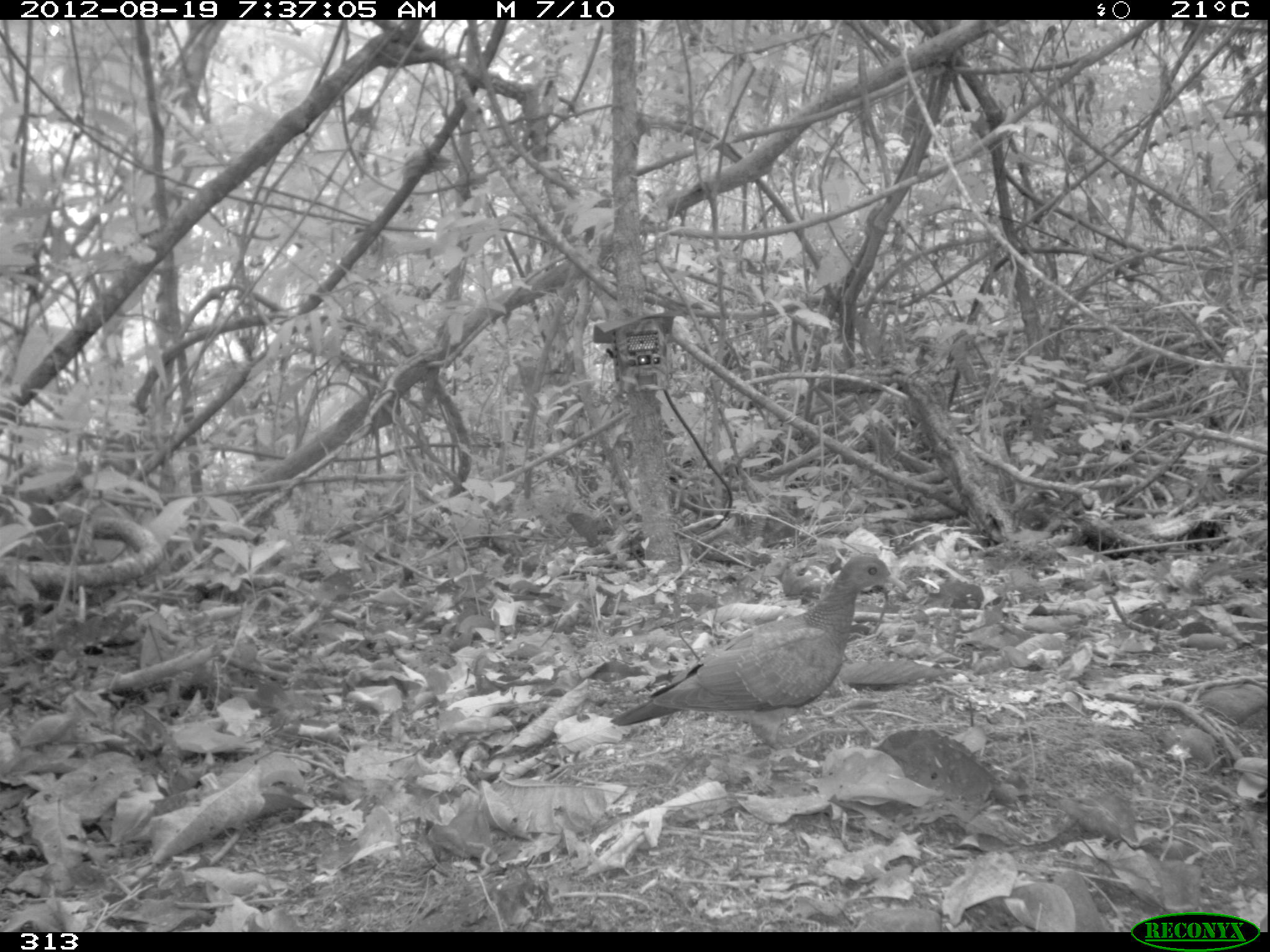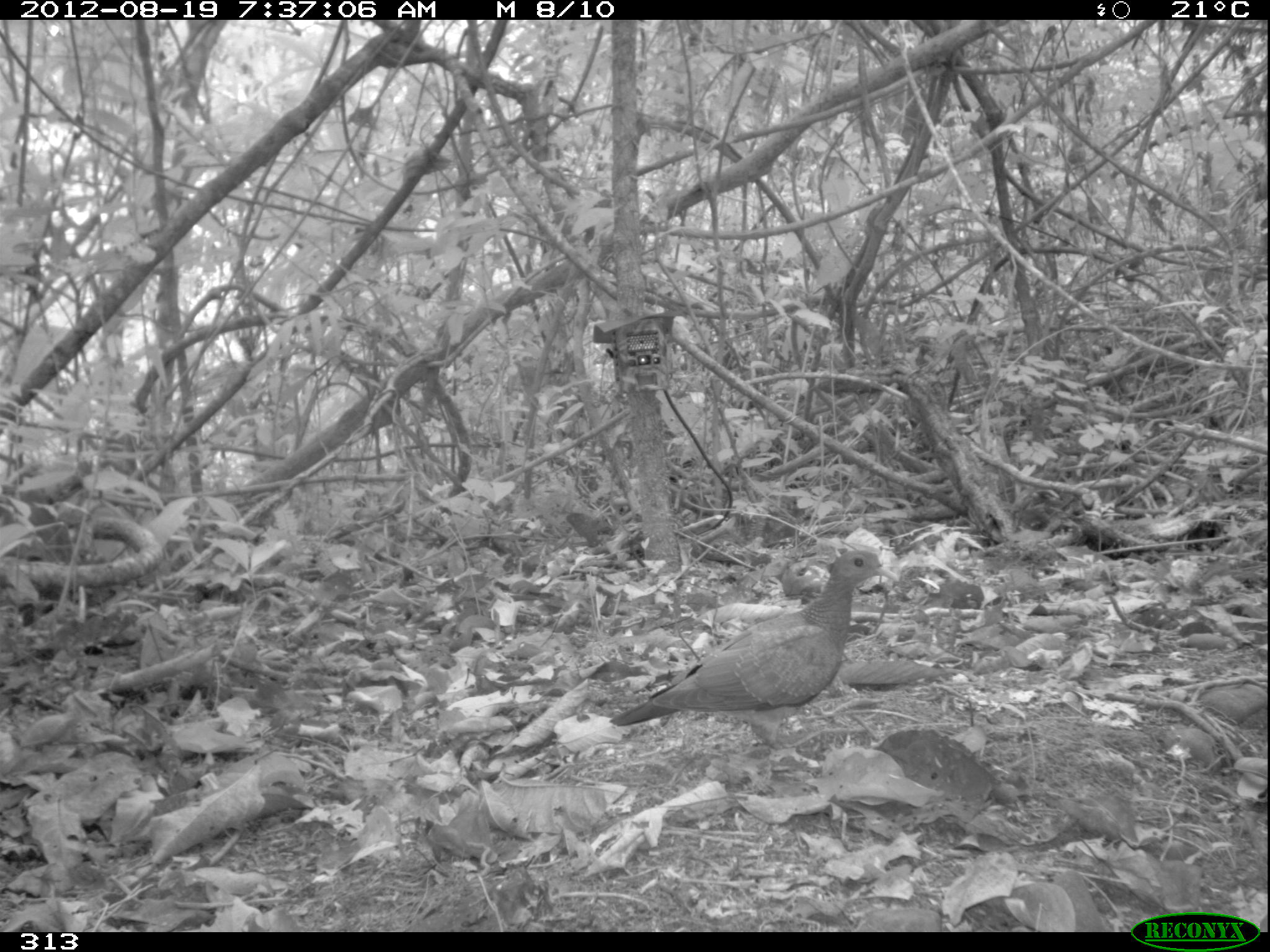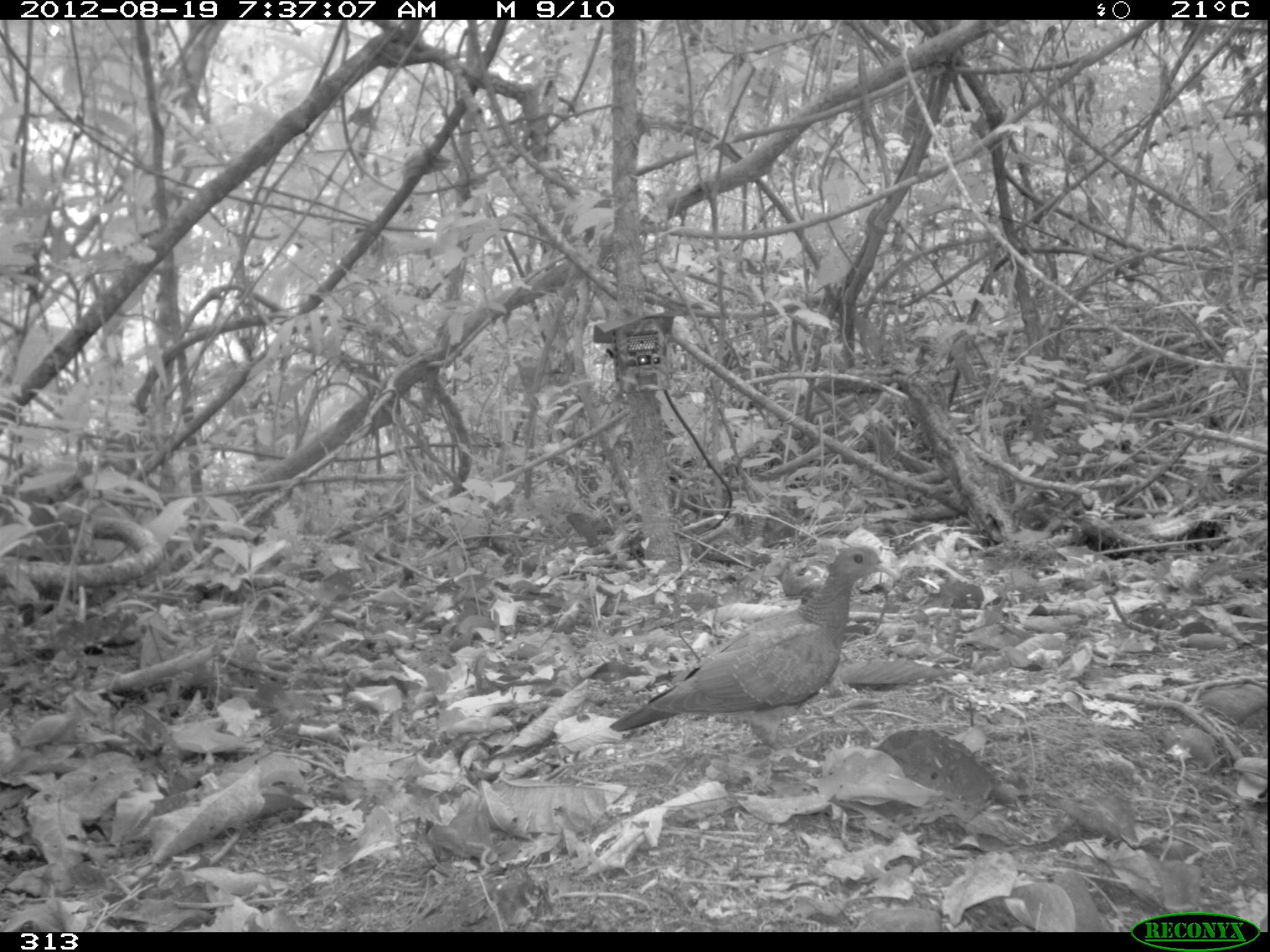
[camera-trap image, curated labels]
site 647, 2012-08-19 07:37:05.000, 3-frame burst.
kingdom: Animalia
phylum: Chordata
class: Aves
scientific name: Aves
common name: bird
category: unknown bird